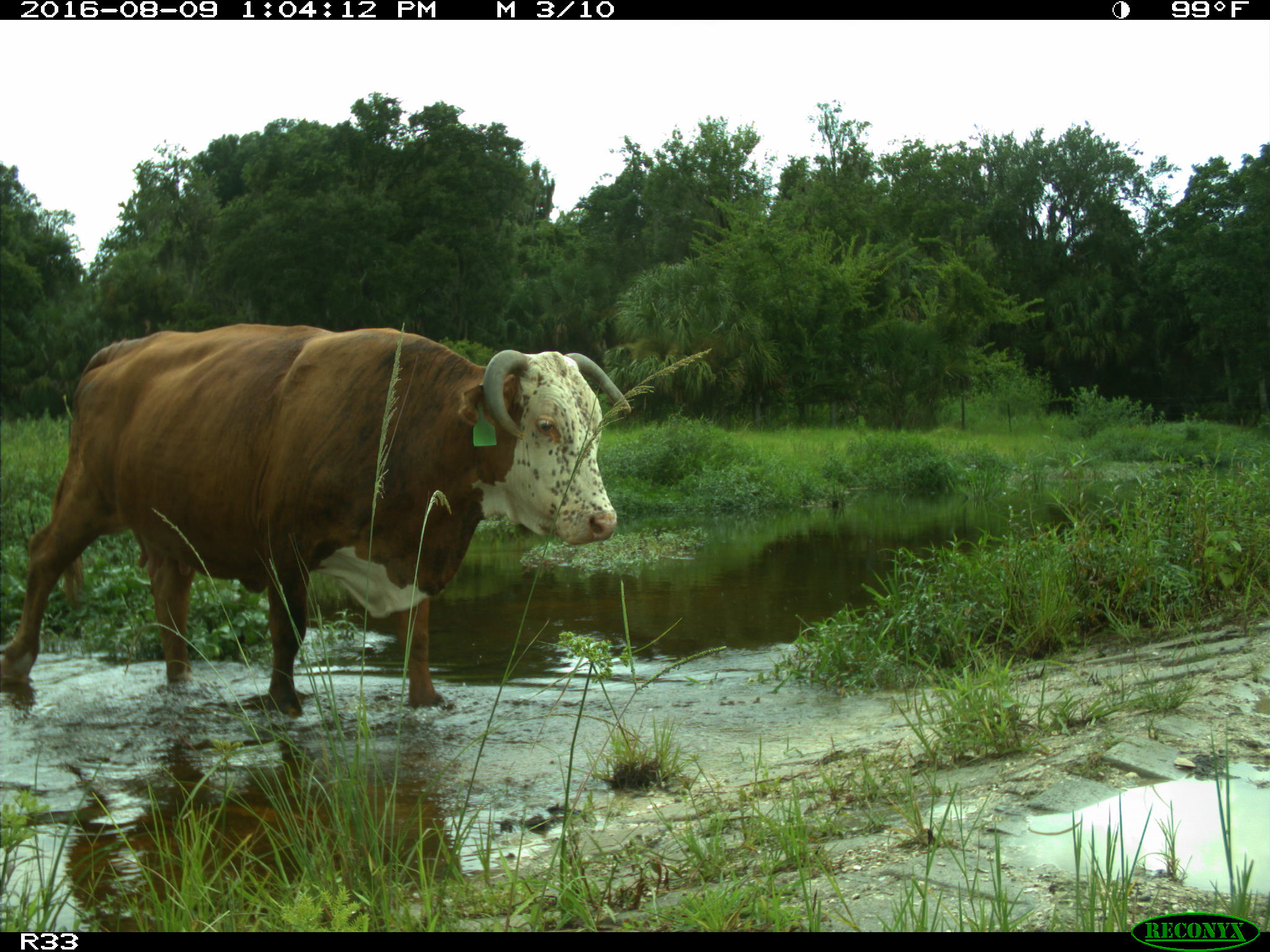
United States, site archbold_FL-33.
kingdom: Animalia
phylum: Chordata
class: Mammalia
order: Artiodactyla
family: Bovidae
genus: Bos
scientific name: Bos taurus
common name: domestic cow